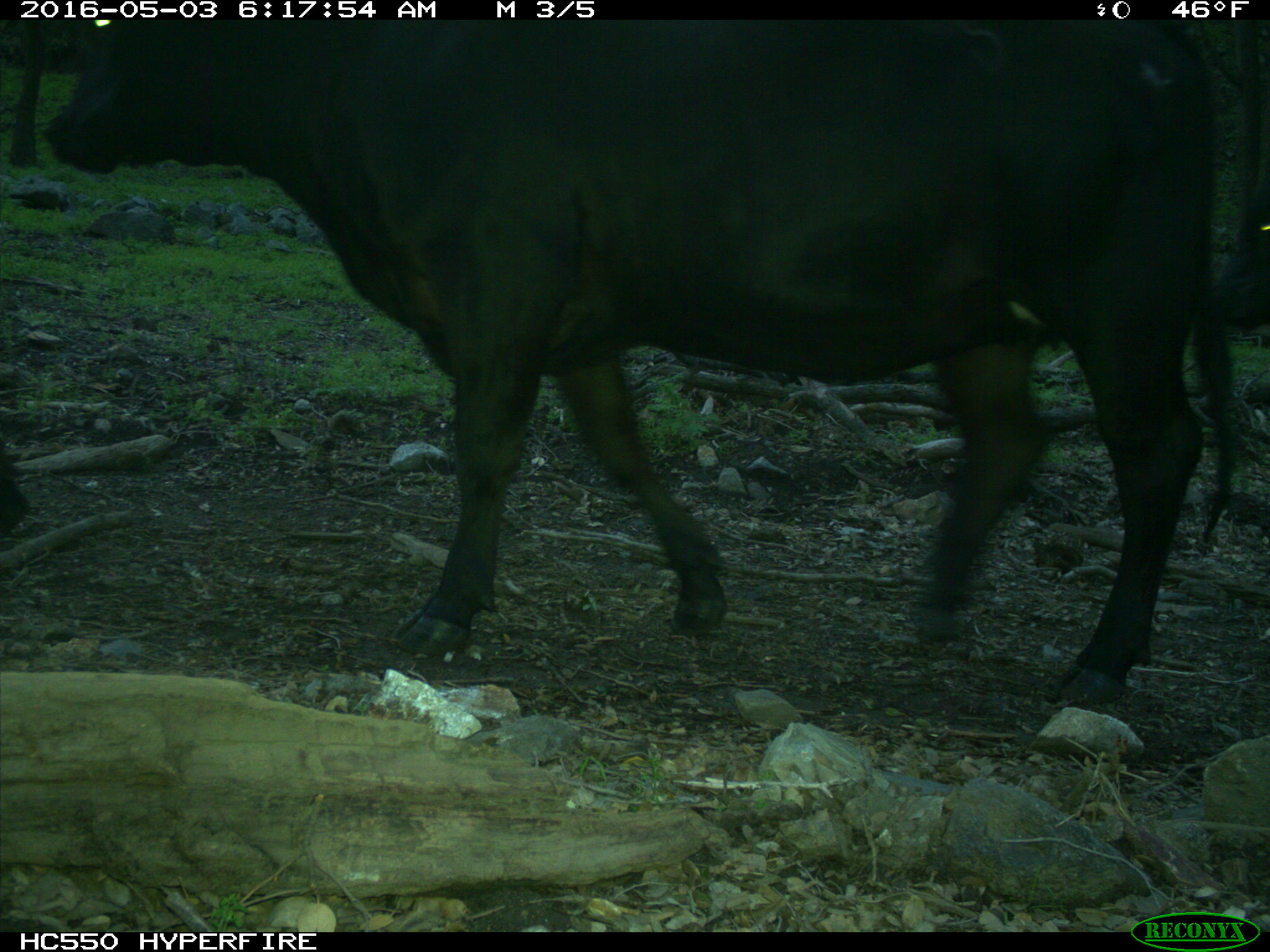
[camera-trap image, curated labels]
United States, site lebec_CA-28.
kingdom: Animalia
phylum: Chordata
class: Mammalia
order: Artiodactyla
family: Bovidae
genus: Bos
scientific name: Bos taurus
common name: domestic cow